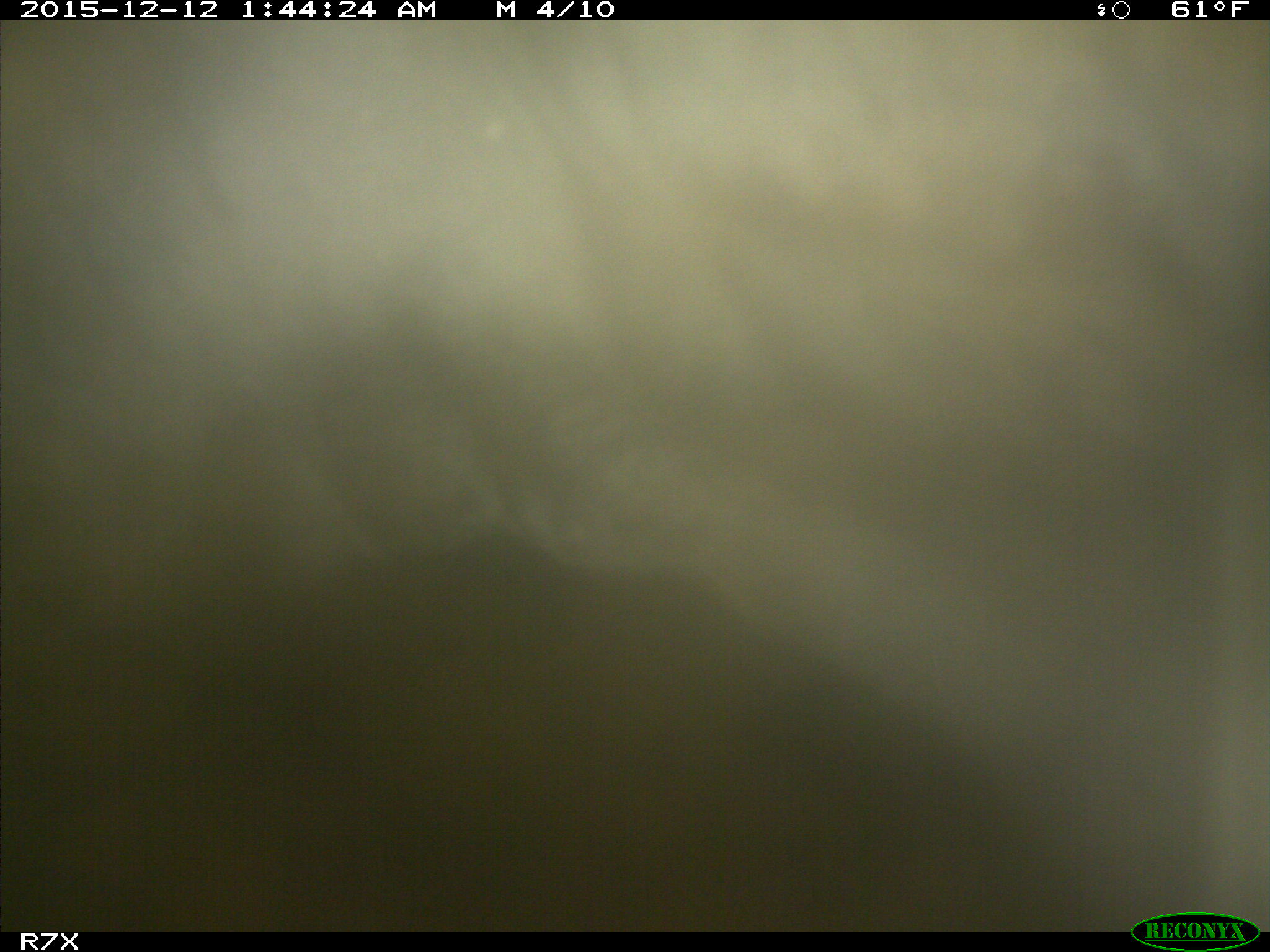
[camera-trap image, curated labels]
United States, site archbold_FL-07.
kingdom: Animalia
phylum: Chordata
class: Mammalia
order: Artiodactyla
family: Bovidae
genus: Bos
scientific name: Bos taurus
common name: domestic cow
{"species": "Bos taurus (domestic cow)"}